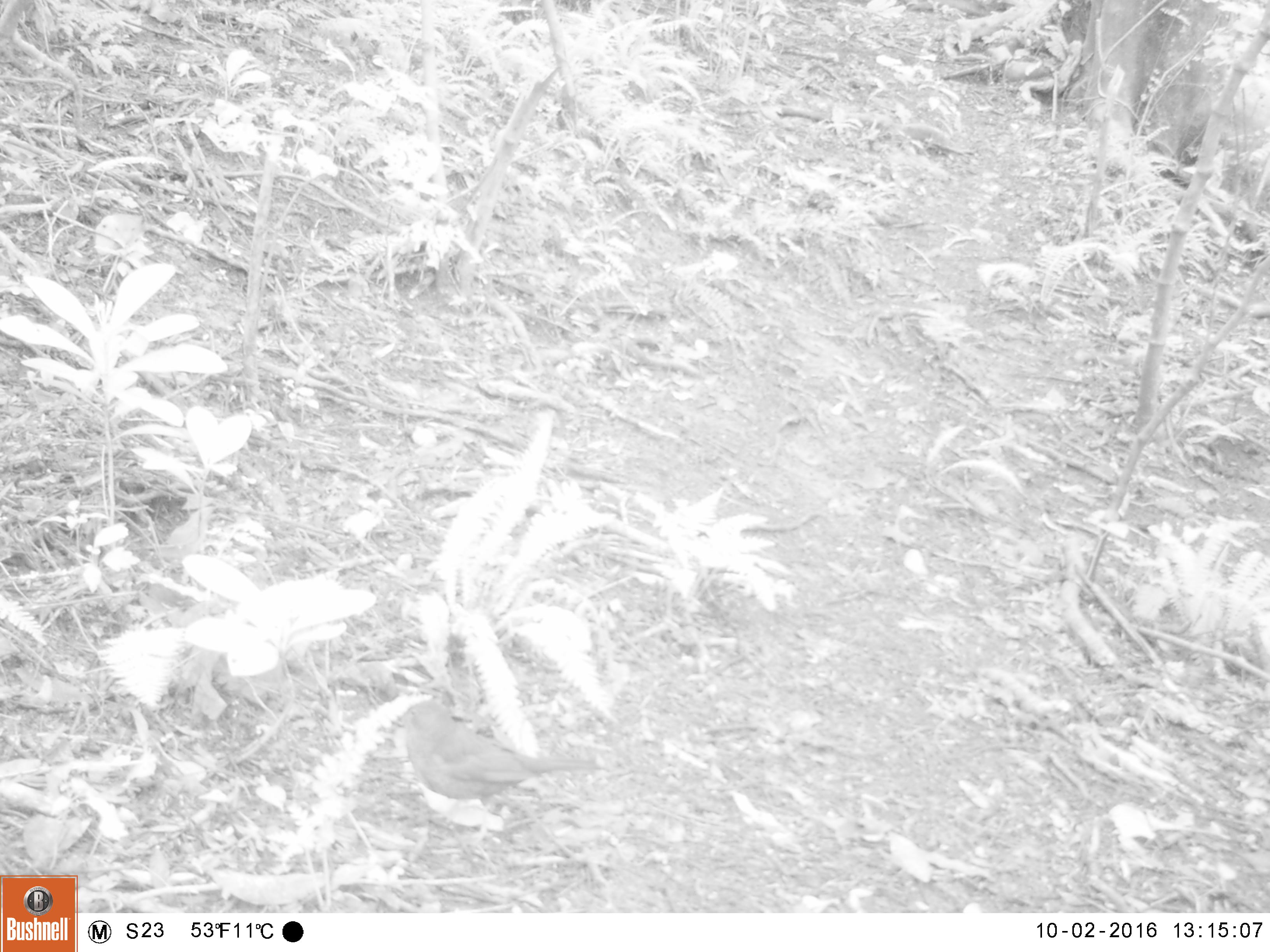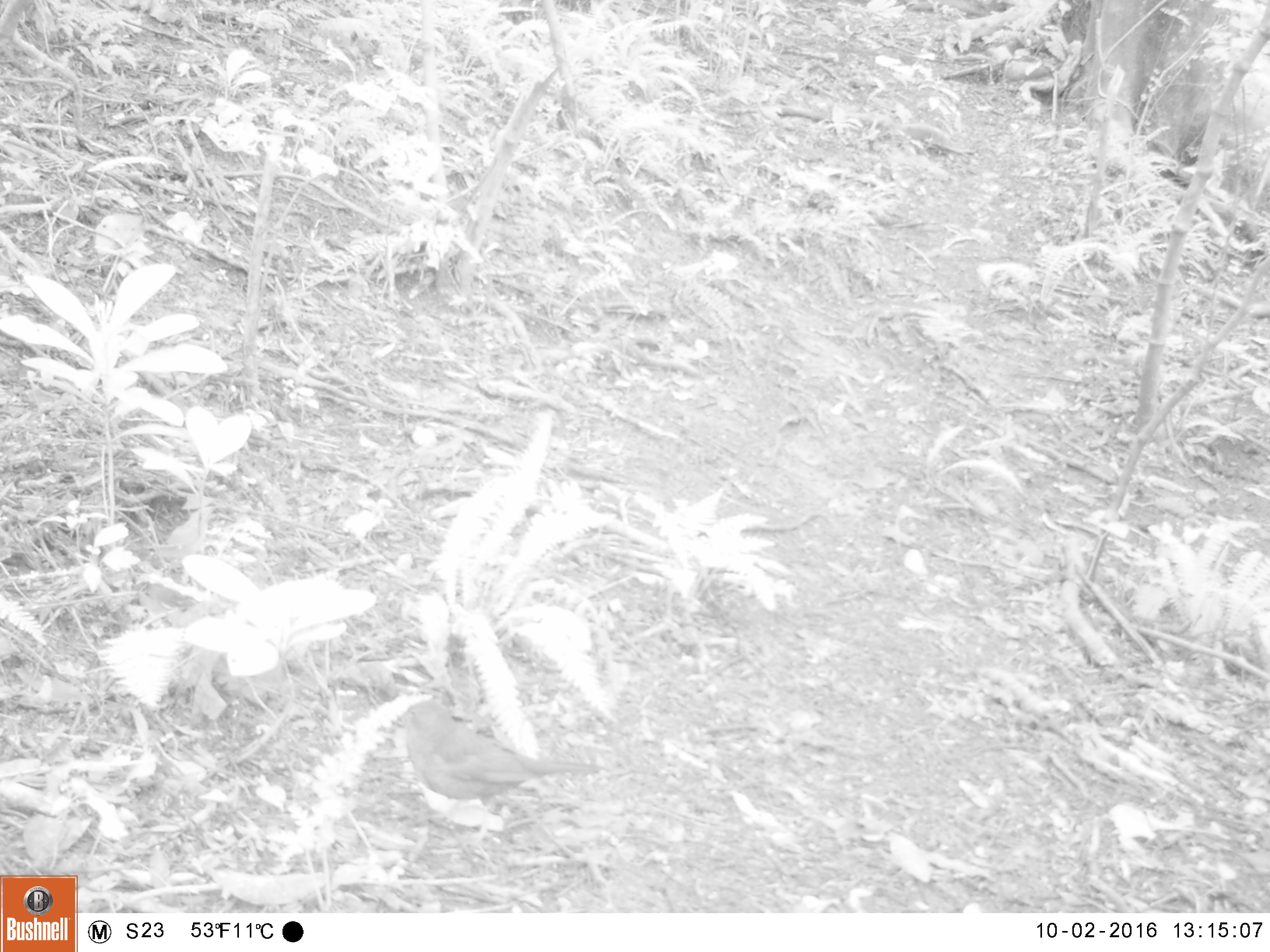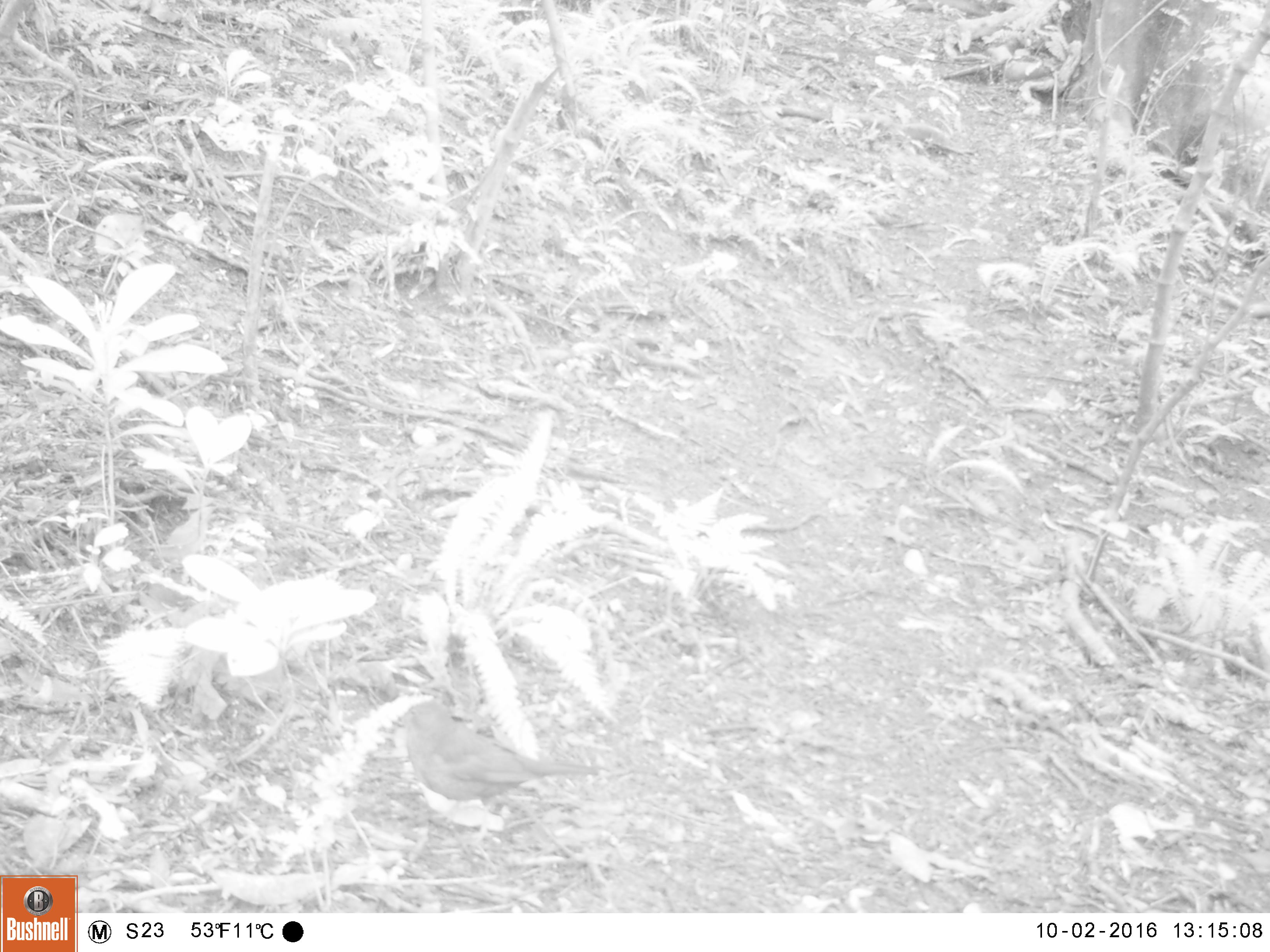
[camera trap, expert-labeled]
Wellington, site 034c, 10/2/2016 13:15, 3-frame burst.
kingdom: Animalia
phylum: Chordata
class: Aves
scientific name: Aves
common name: bird